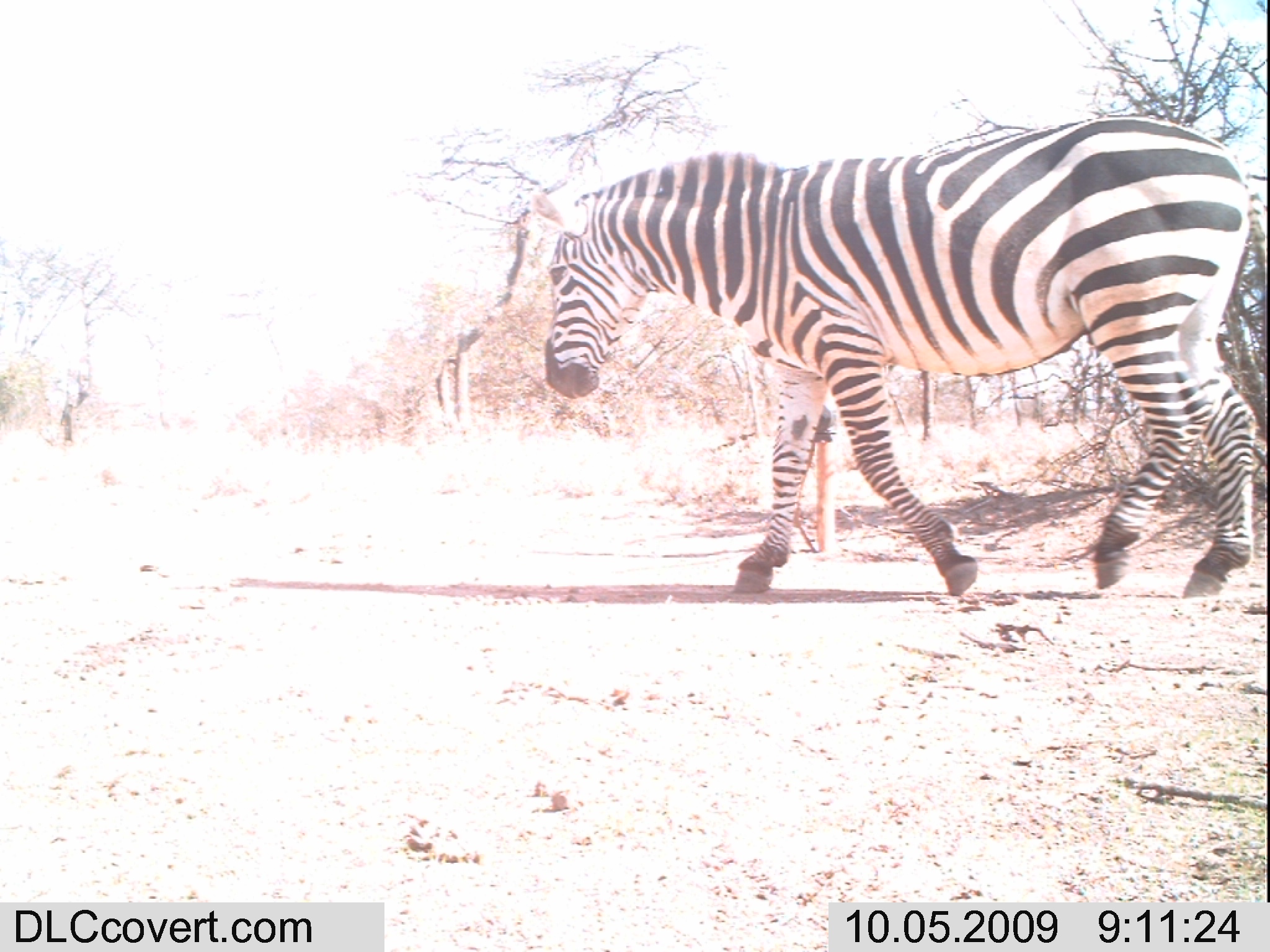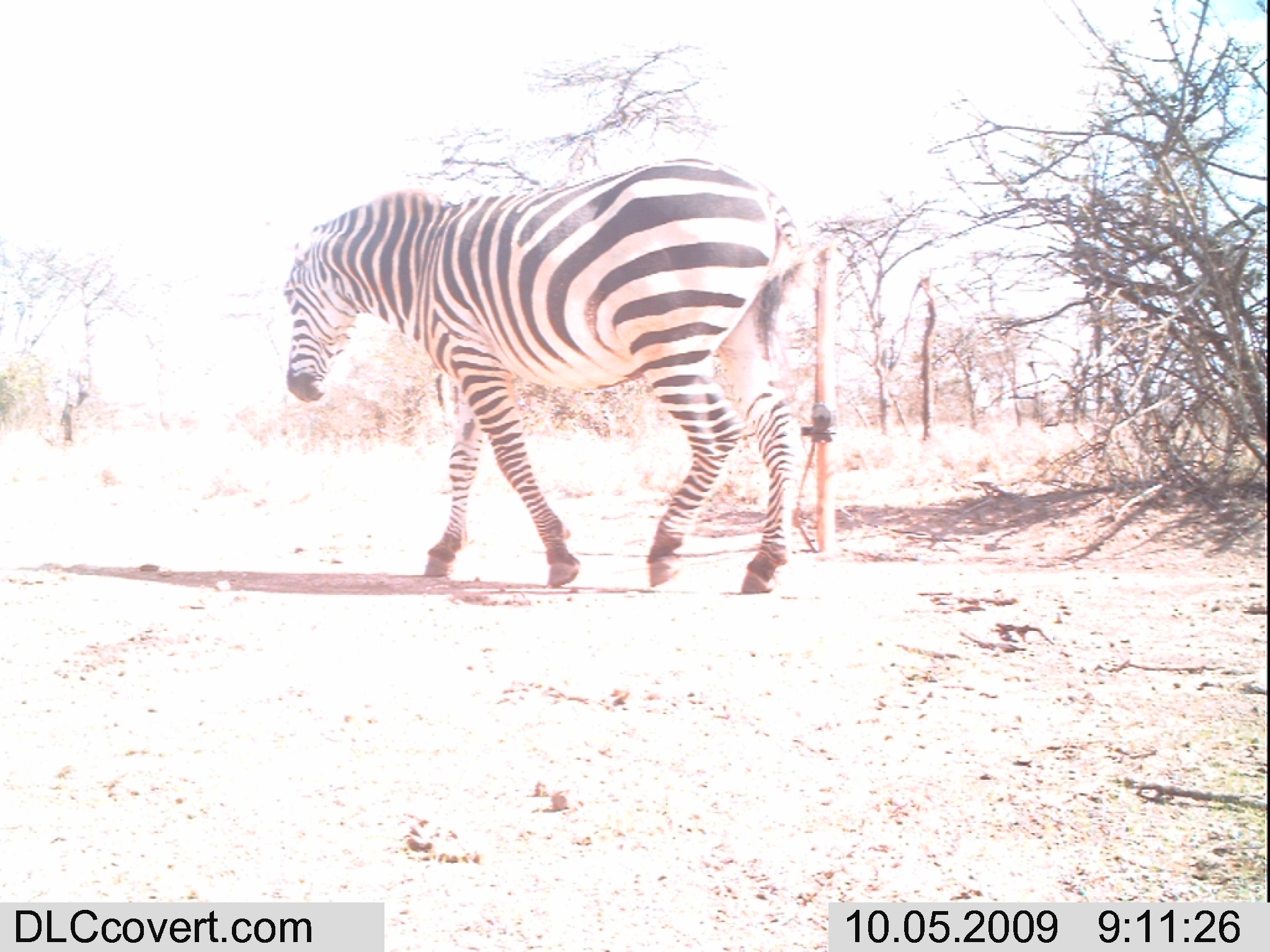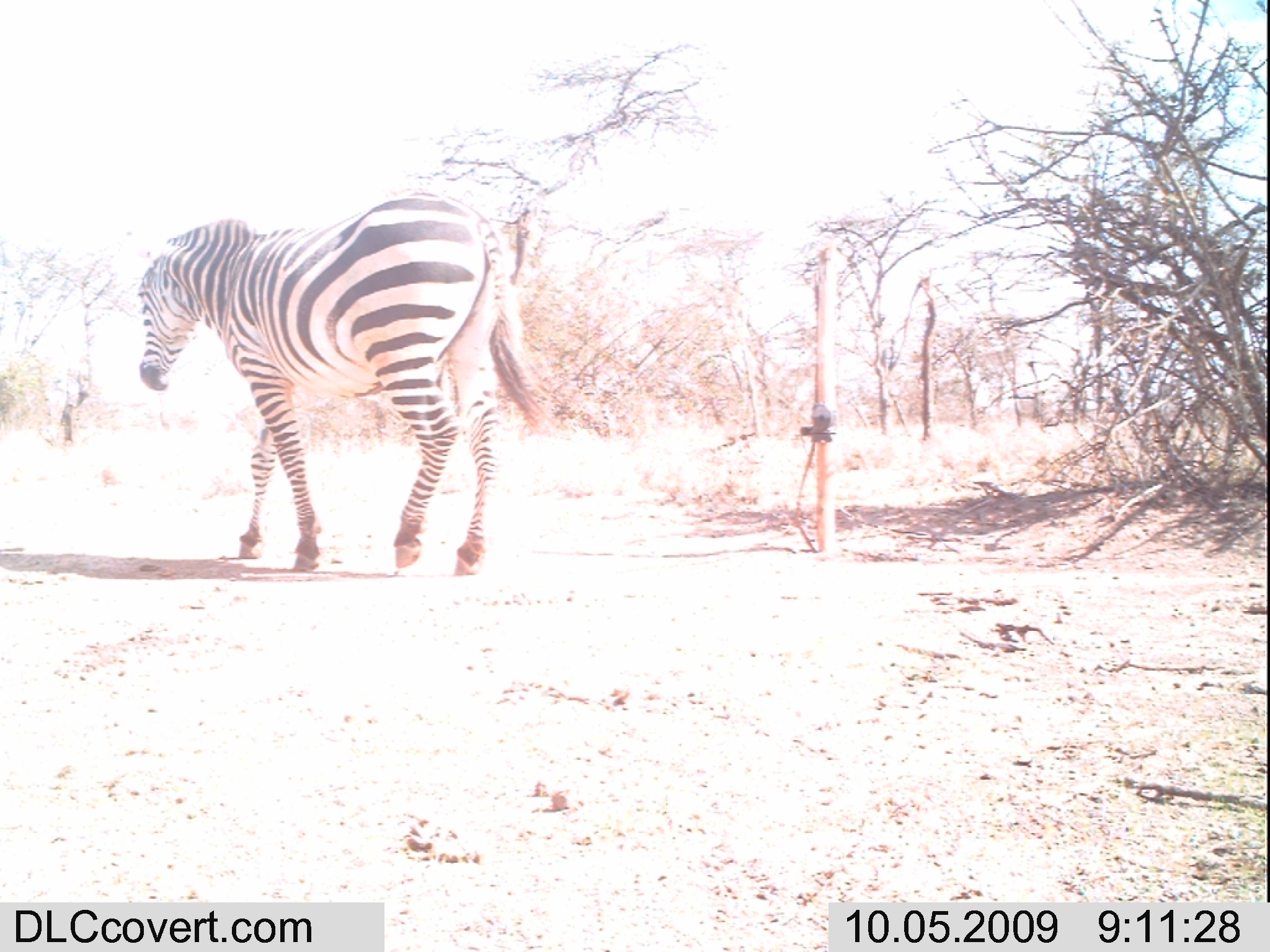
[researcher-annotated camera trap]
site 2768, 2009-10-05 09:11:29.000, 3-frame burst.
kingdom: Animalia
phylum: Chordata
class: Mammalia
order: Perissodactyla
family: Equidae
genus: Equus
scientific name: Equus quagga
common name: plains zebra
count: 1